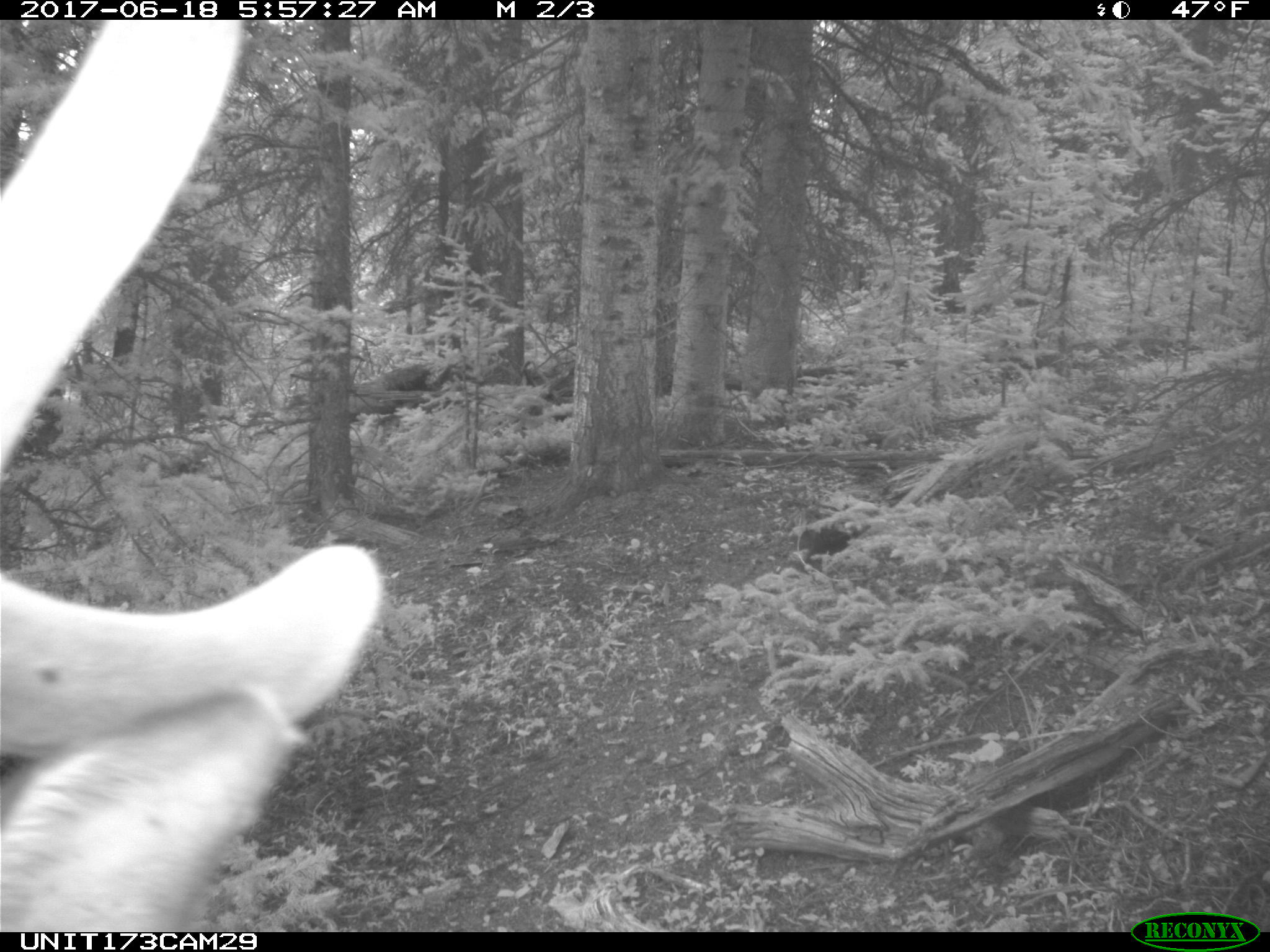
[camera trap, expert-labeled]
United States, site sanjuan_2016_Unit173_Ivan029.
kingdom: Animalia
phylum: Chordata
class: Mammalia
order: Artiodactyla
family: Cervidae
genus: Cervus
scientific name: Cervus elaphus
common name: red deer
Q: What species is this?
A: Cervus elaphus (red deer).